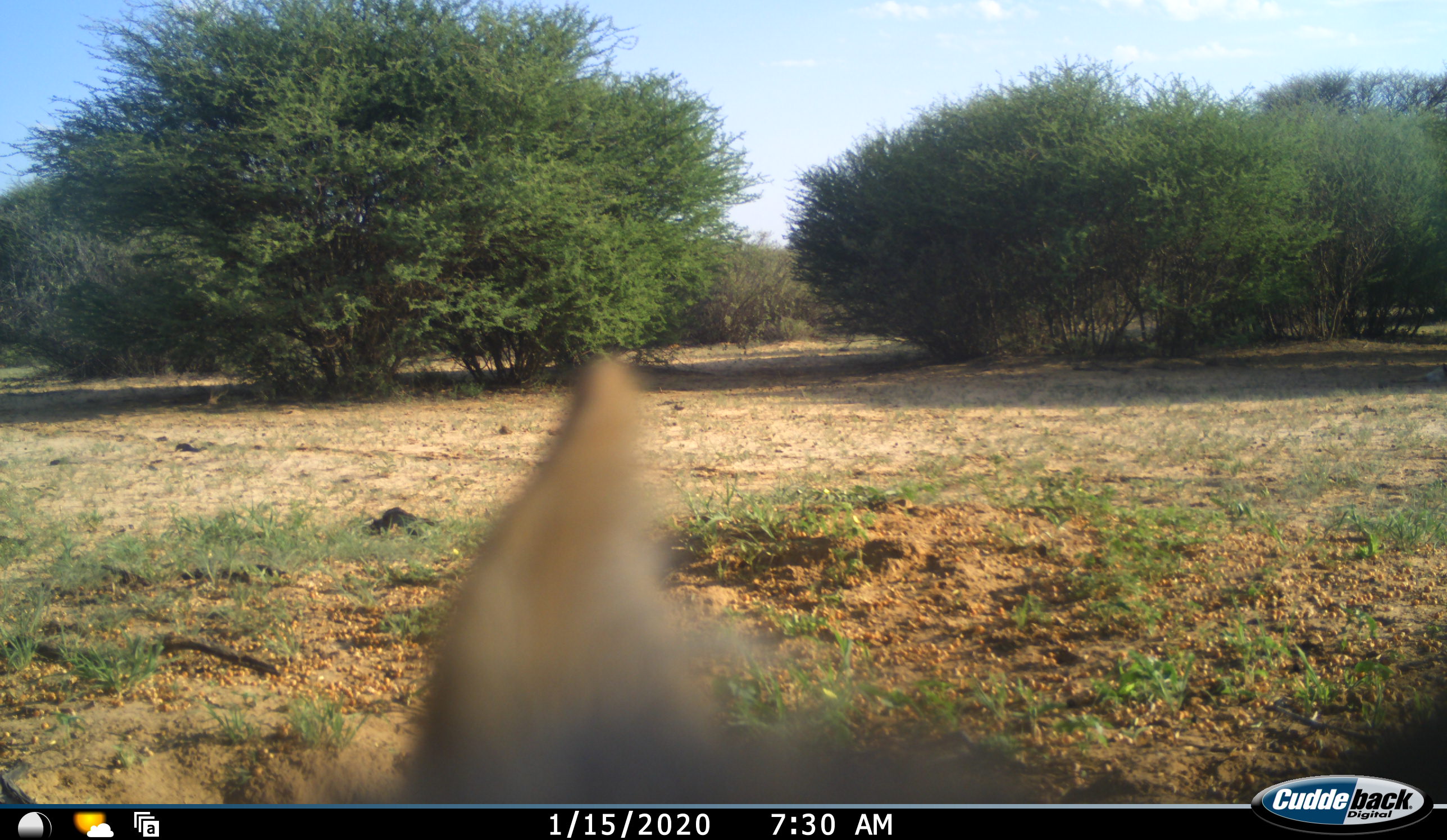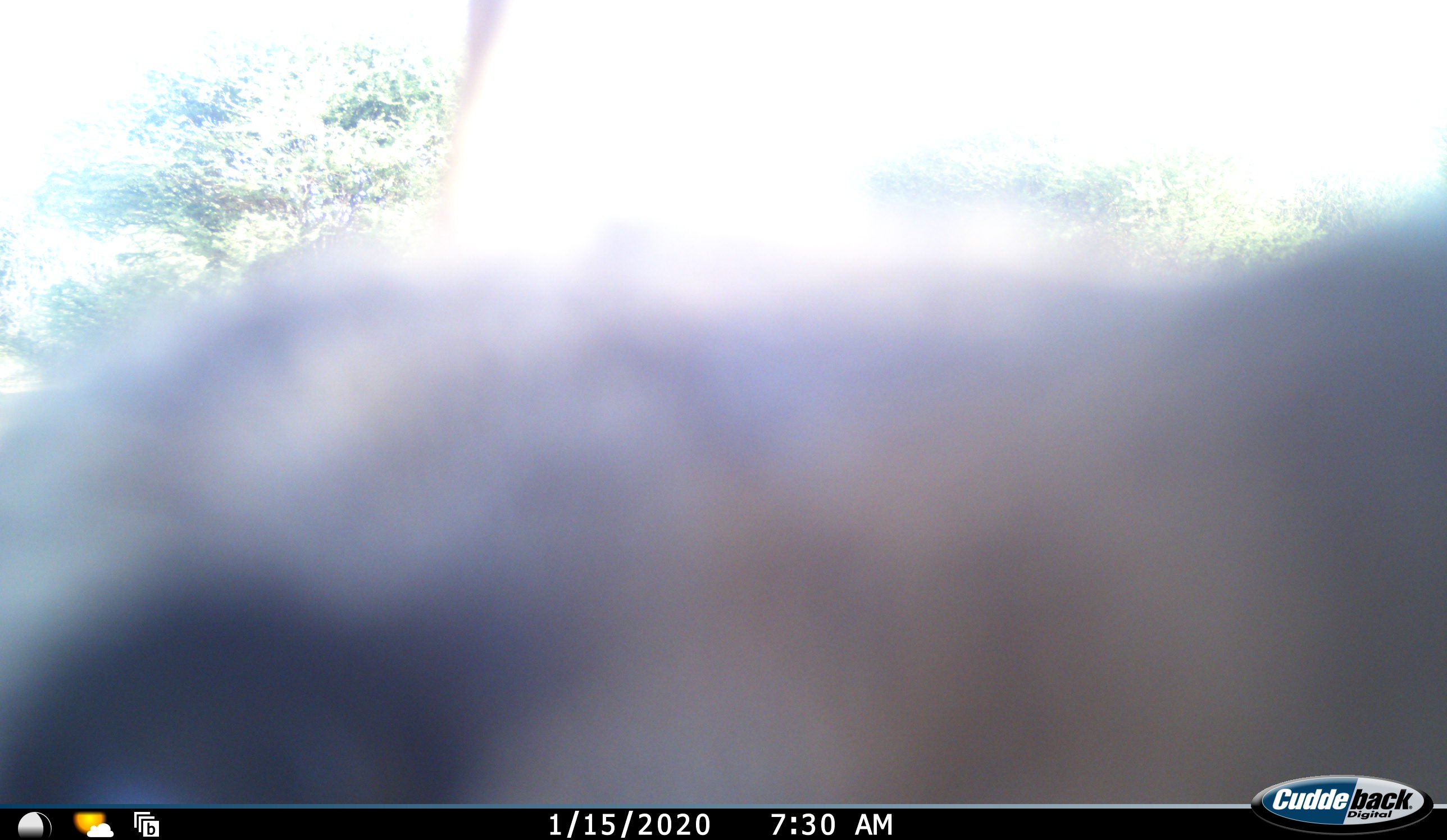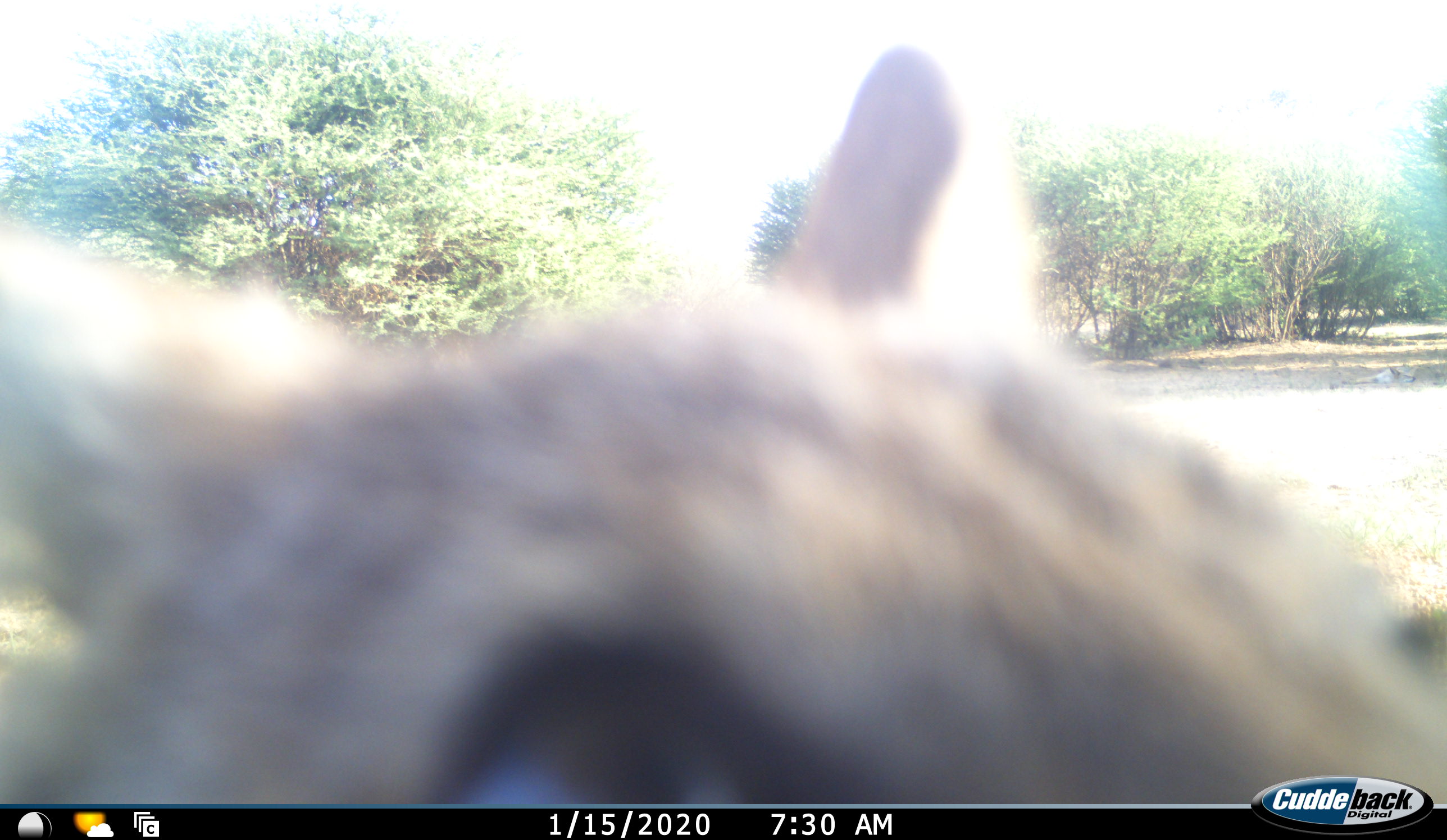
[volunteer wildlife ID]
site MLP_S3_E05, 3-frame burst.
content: unidentified animal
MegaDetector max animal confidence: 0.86